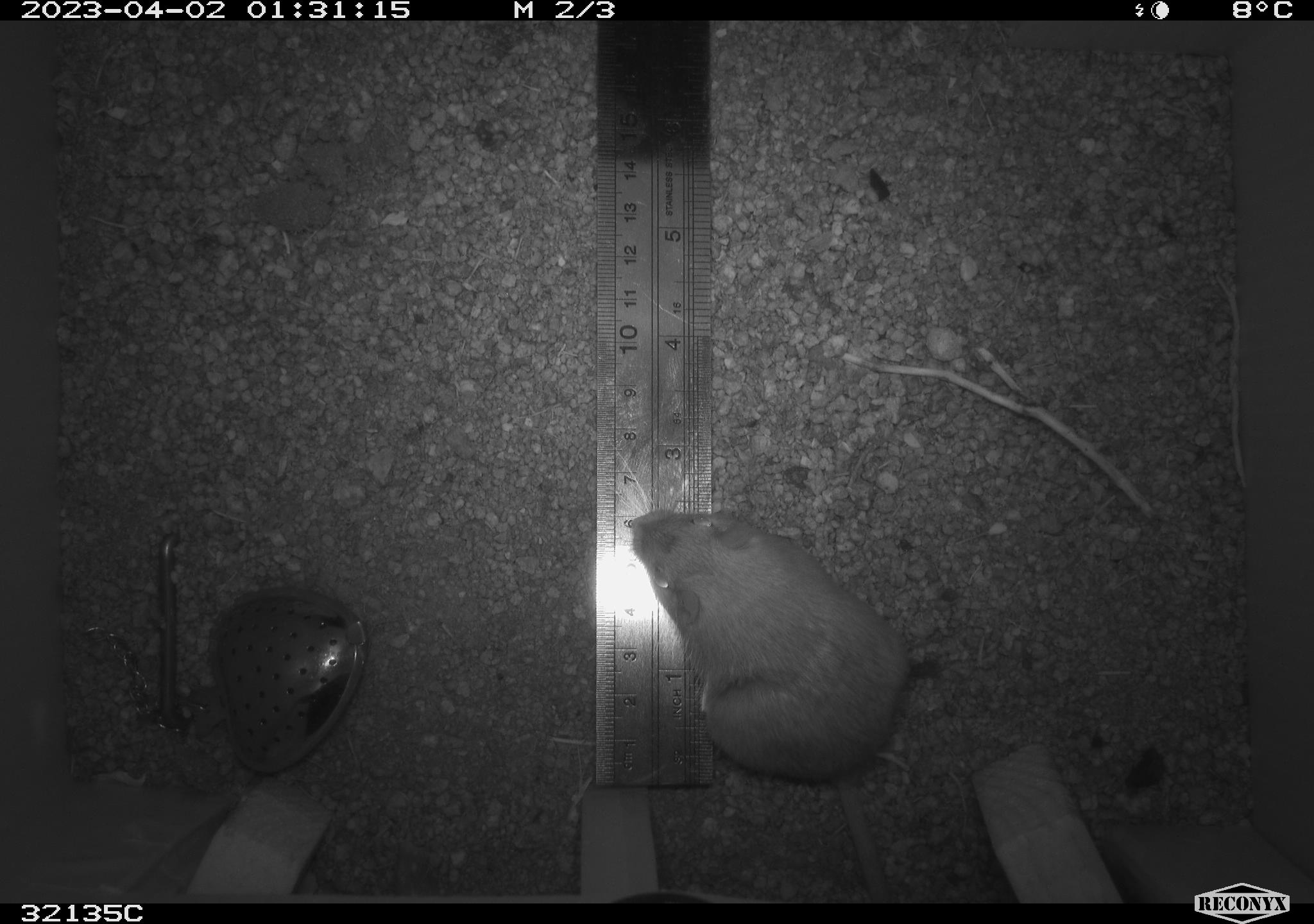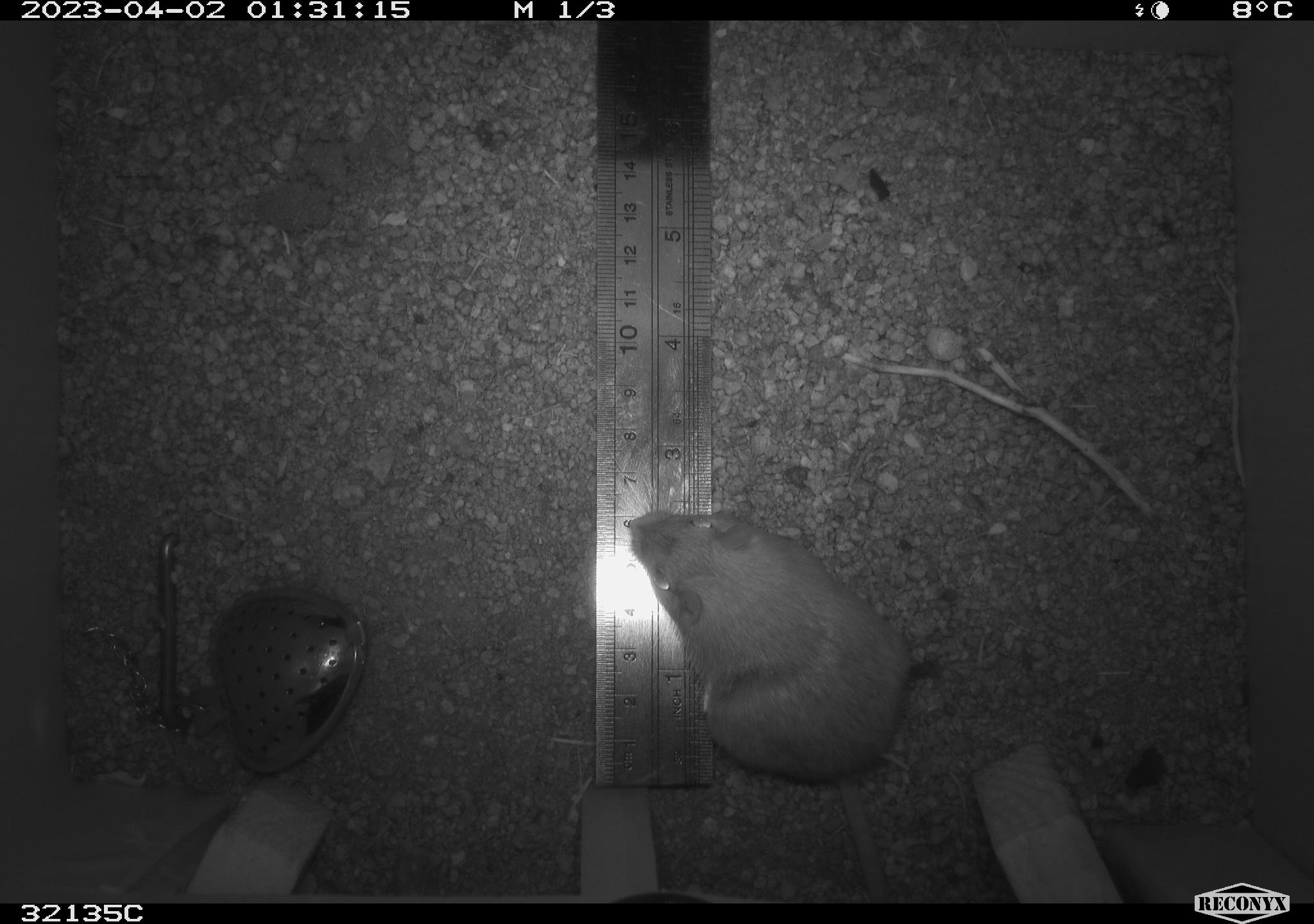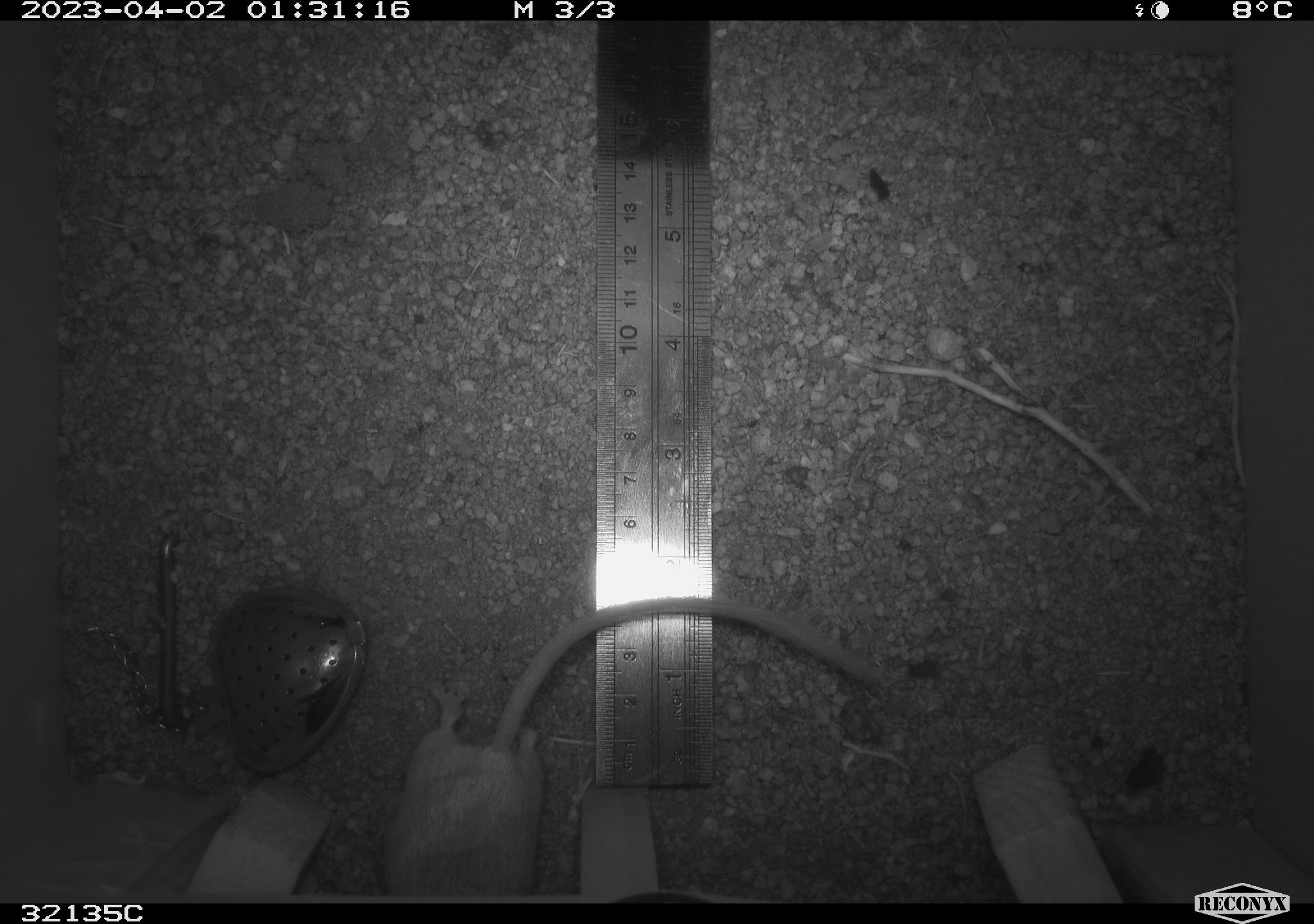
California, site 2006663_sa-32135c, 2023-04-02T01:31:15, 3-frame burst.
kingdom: Animalia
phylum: Chordata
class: Mammalia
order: Rodentia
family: Heteromyidae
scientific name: Heteromyidae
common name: kangaroo rats and pocket mice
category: heteromyidae family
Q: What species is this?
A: Heteromyidae family (kangaroo rats and pocket mice) (Heteromyidae).